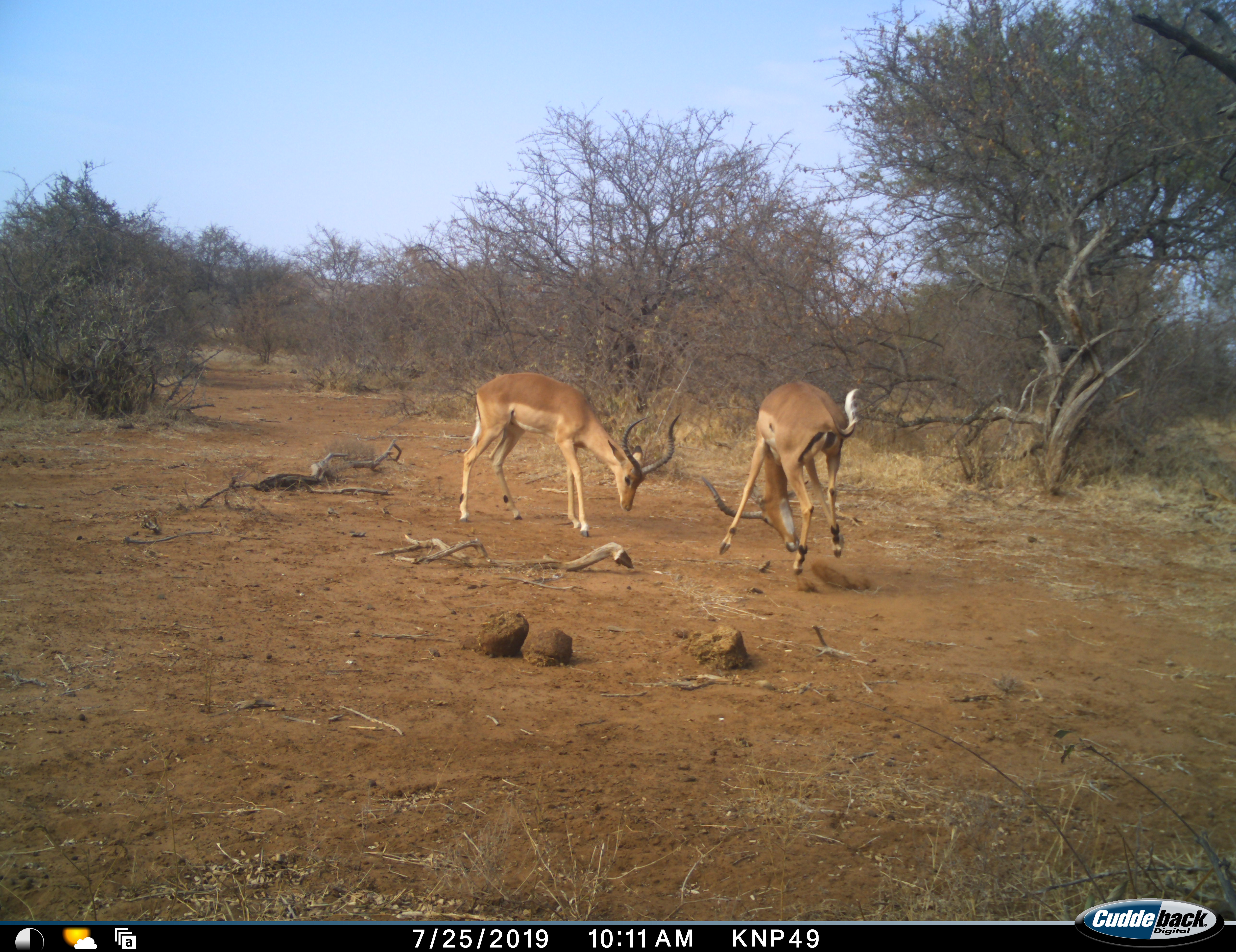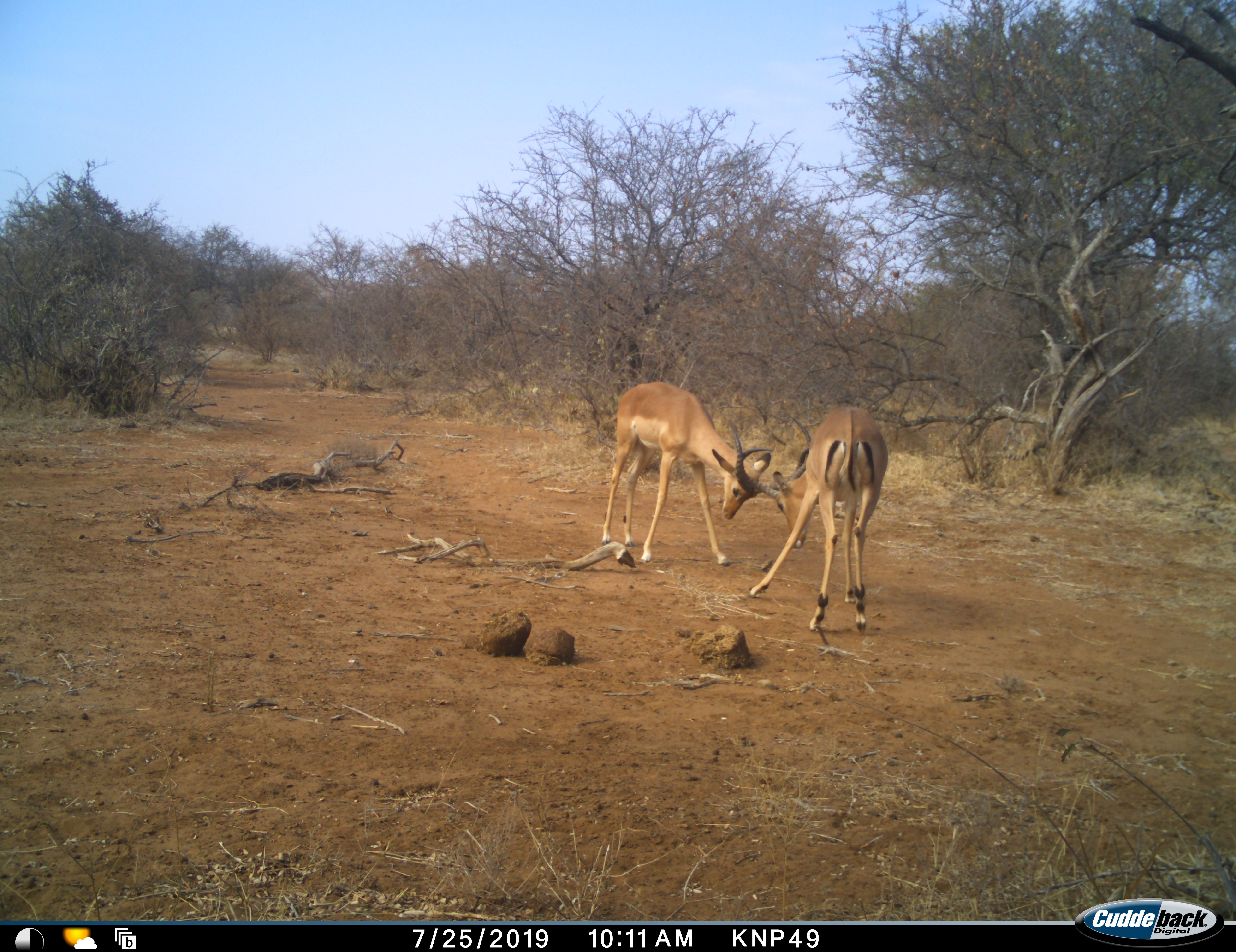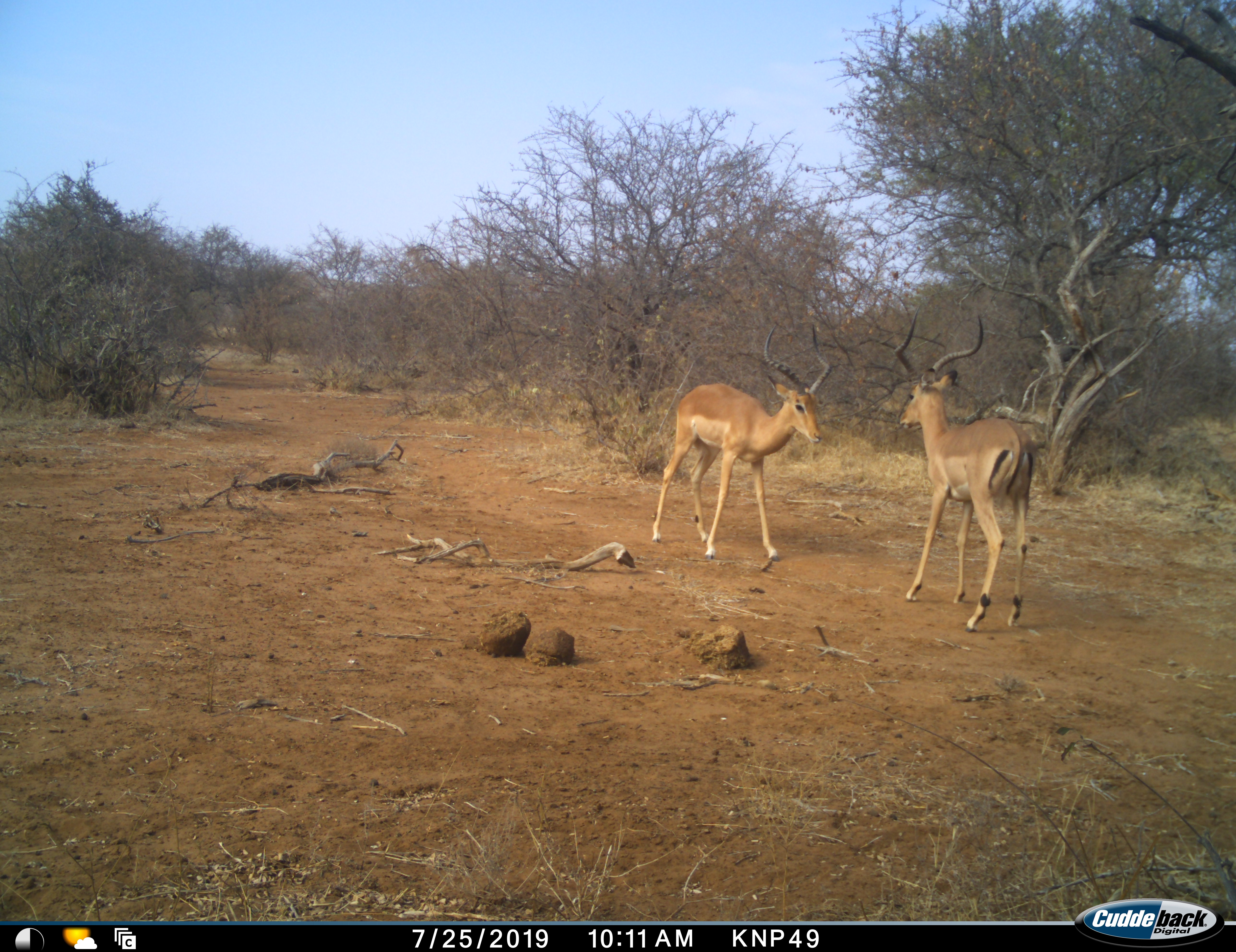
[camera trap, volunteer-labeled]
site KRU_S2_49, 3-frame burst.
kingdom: Animalia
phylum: Chordata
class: Mammalia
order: Artiodactyla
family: Bovidae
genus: Aepyceros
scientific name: Aepyceros melampus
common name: impala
Impala (Aepyceros melampus), count 2. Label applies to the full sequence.